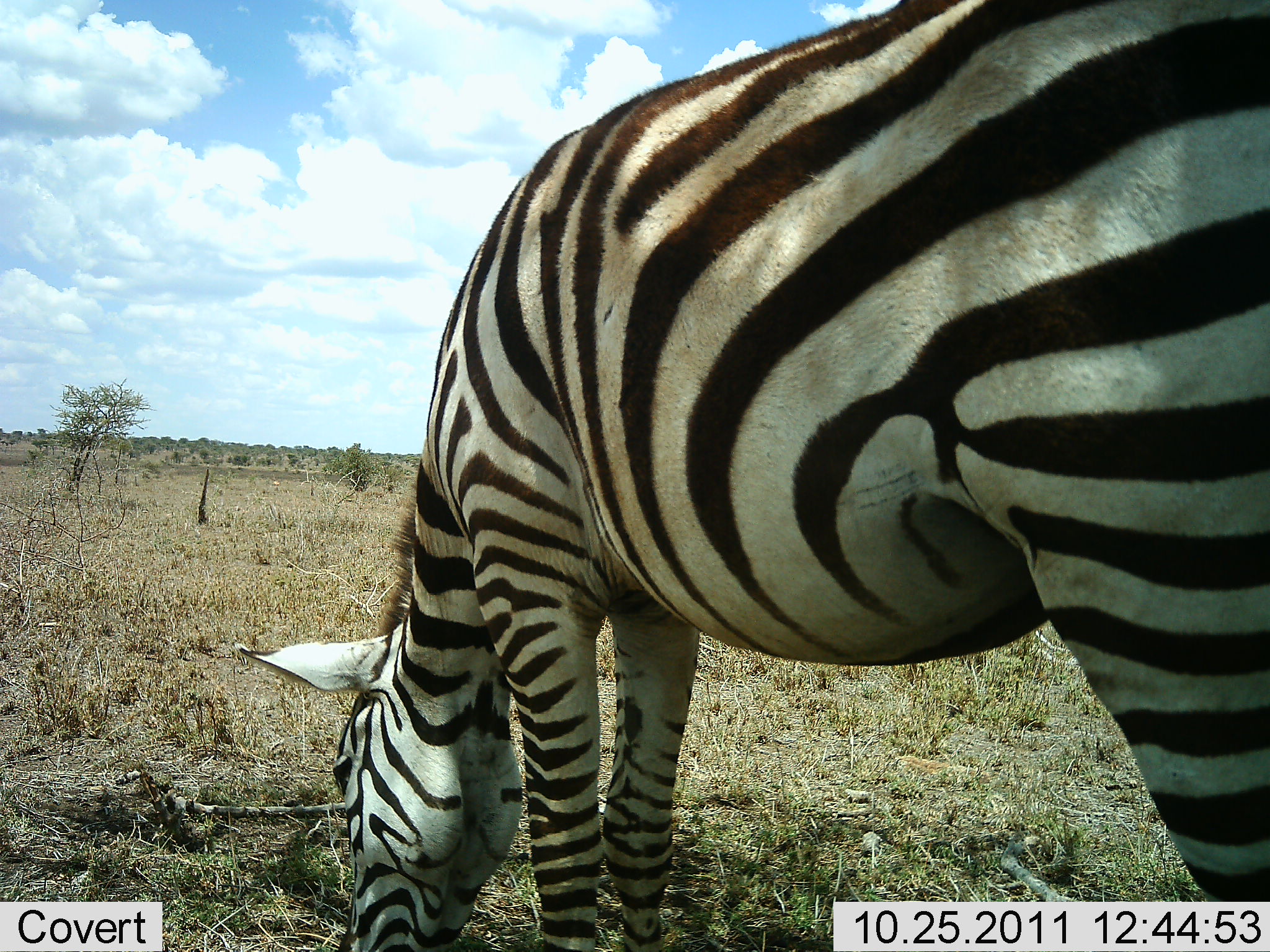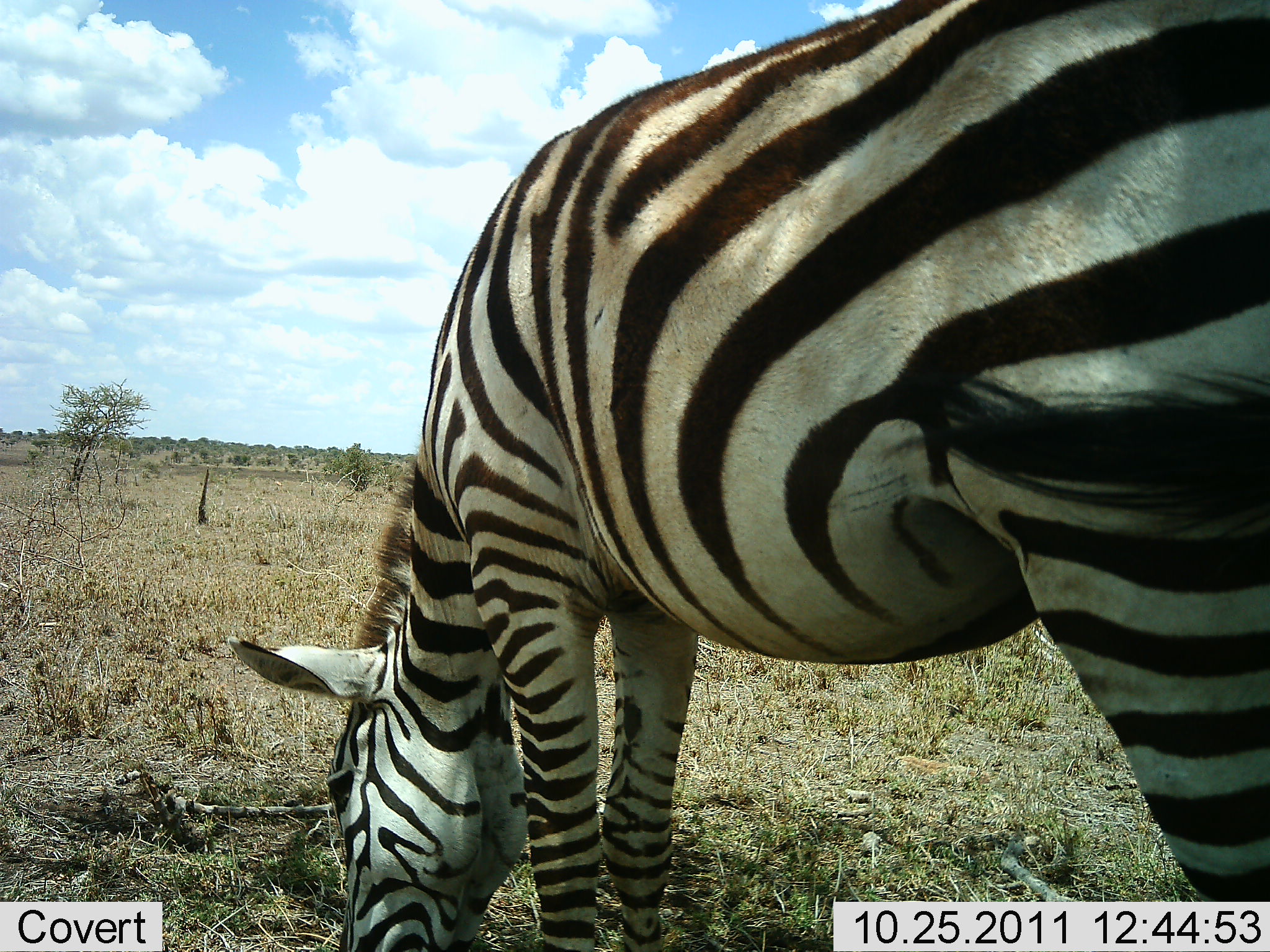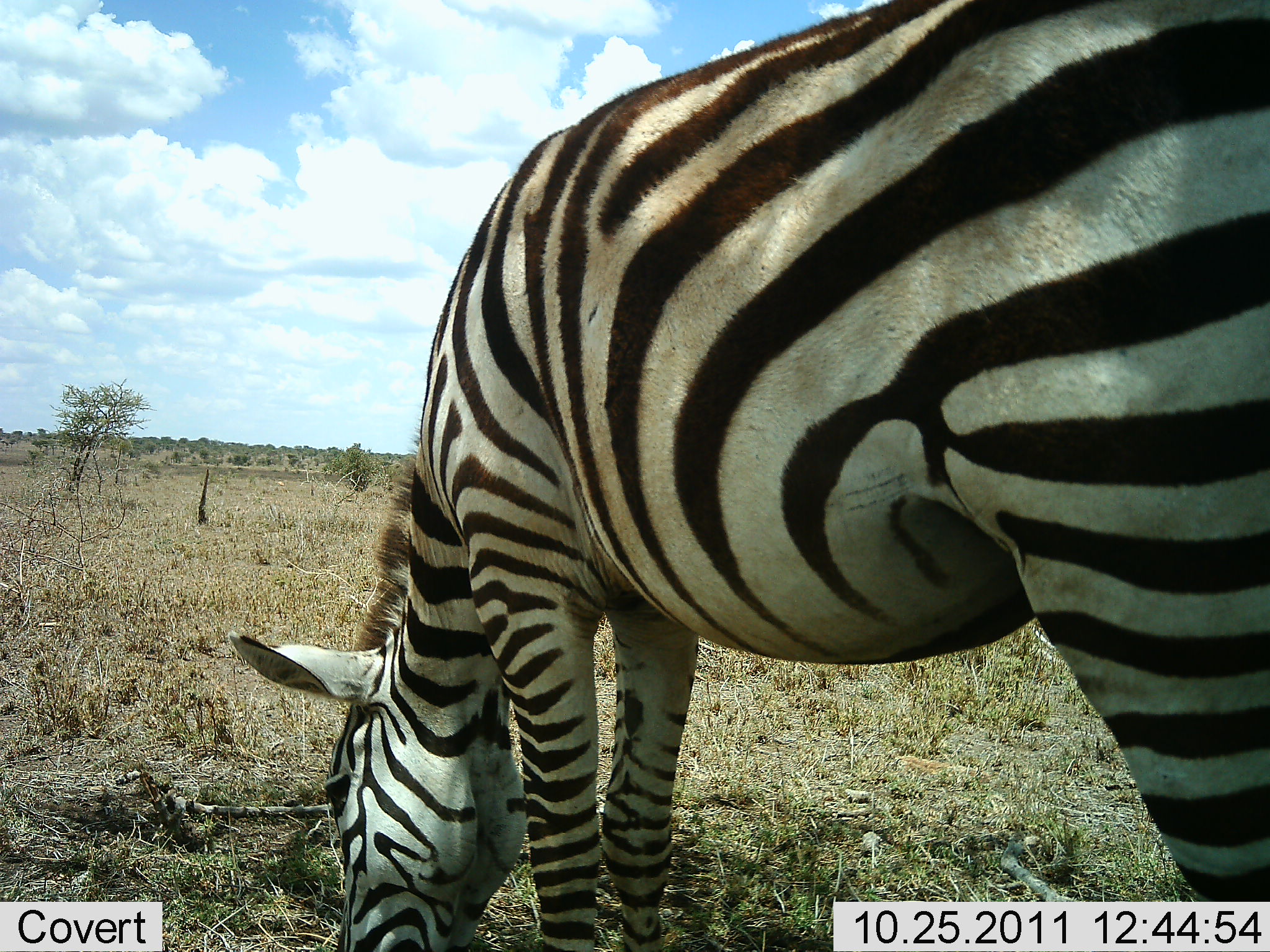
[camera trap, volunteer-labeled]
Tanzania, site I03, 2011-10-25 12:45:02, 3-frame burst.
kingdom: Animalia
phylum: Chordata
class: Mammalia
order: Perissodactyla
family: Equidae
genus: Equus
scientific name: Equus quagga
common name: plains zebra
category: zebra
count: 1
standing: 27%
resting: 0%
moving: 0%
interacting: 0%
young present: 0%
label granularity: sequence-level